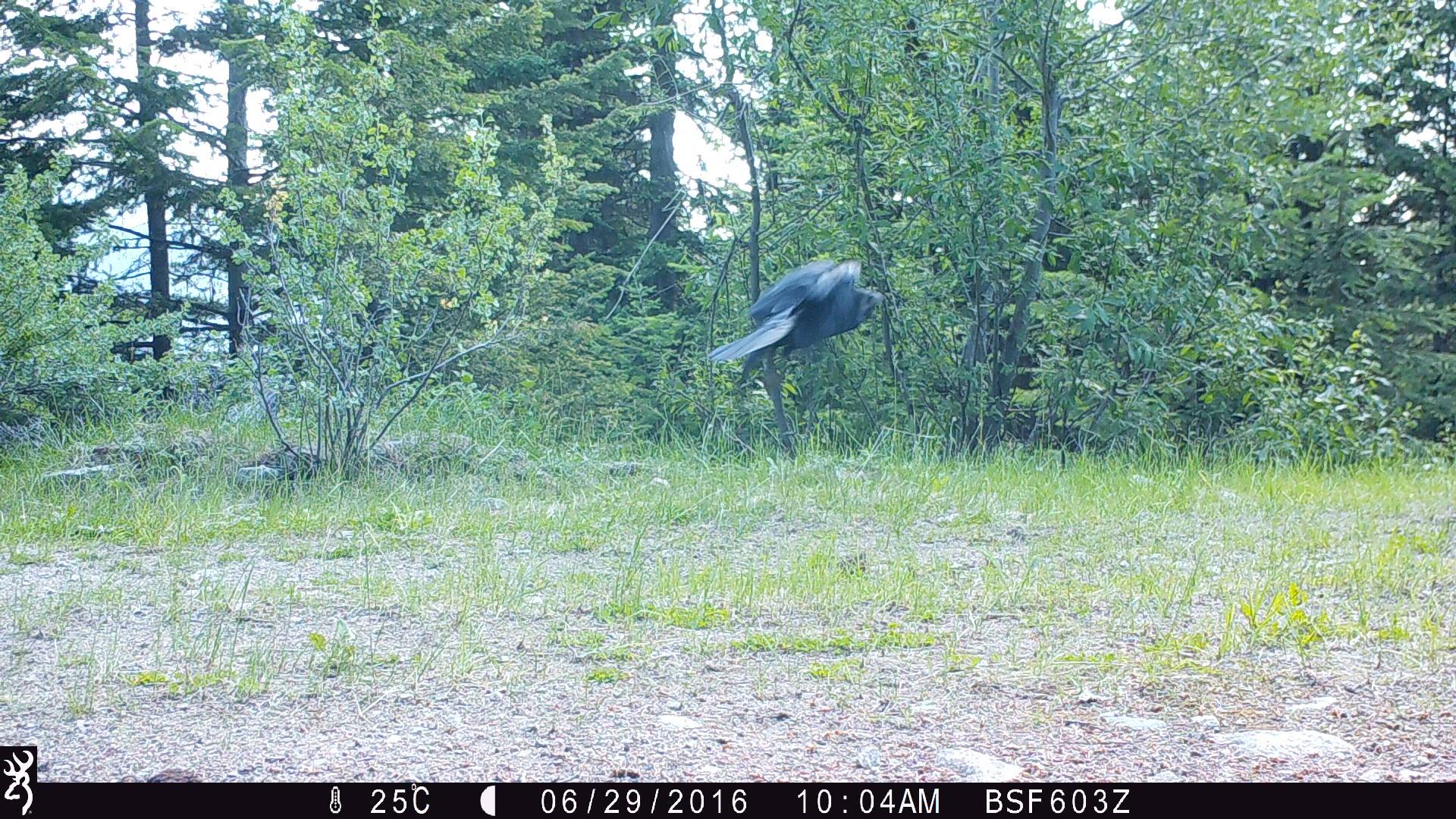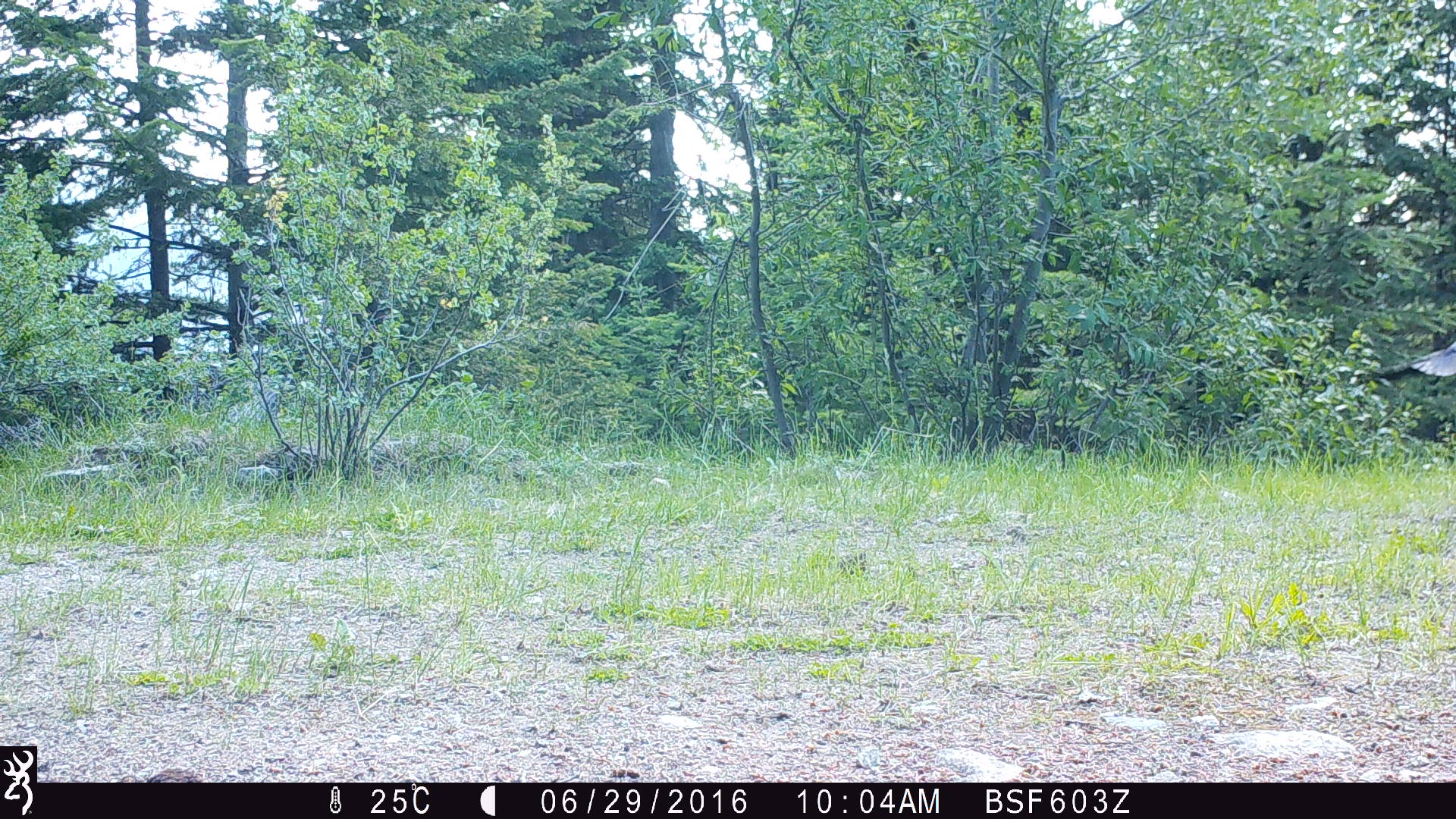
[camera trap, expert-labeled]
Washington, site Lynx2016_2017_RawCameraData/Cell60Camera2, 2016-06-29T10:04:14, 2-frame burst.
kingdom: Animalia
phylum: Chordata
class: Aves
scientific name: Aves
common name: birds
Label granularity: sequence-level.